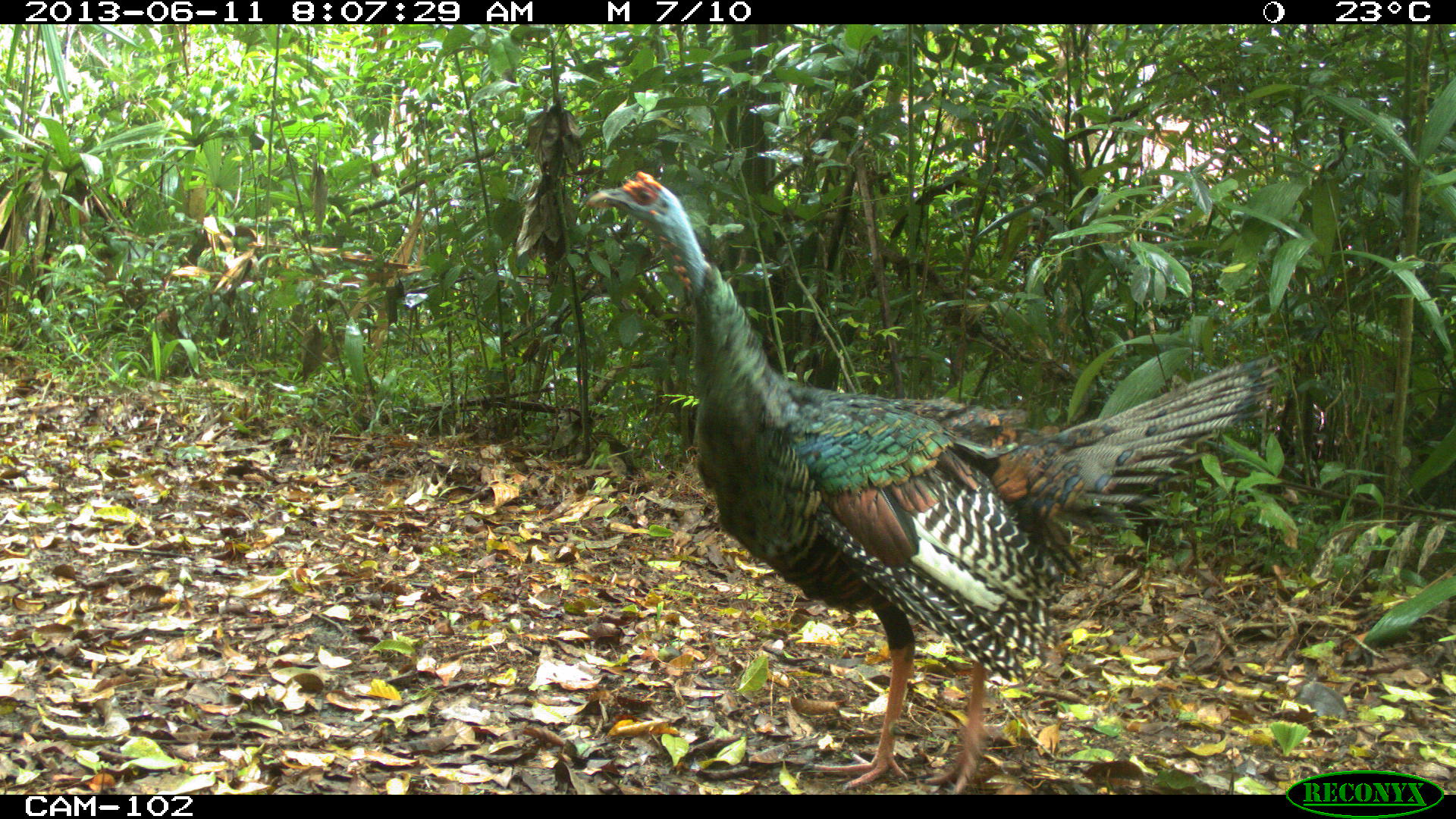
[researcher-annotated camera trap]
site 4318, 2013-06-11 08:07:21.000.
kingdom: Animalia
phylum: Chordata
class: Aves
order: Galliformes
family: Phasianidae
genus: Meleagris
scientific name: Meleagris ocellata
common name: ocellated turkey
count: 1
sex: male